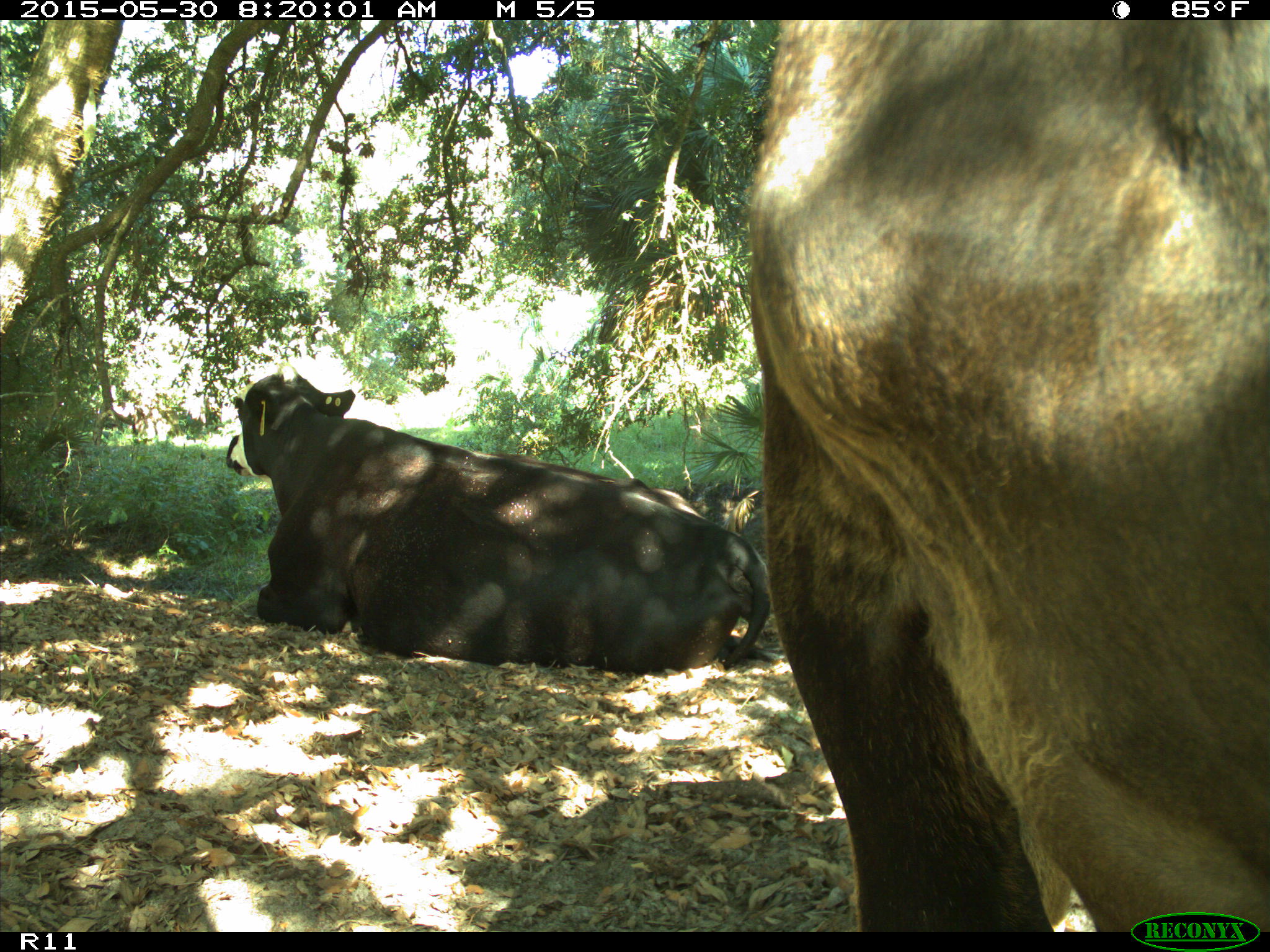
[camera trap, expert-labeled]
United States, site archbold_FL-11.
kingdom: Animalia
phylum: Chordata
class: Mammalia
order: Artiodactyla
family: Bovidae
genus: Bos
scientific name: Bos taurus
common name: domestic cow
Bos taurus (domestic cow).